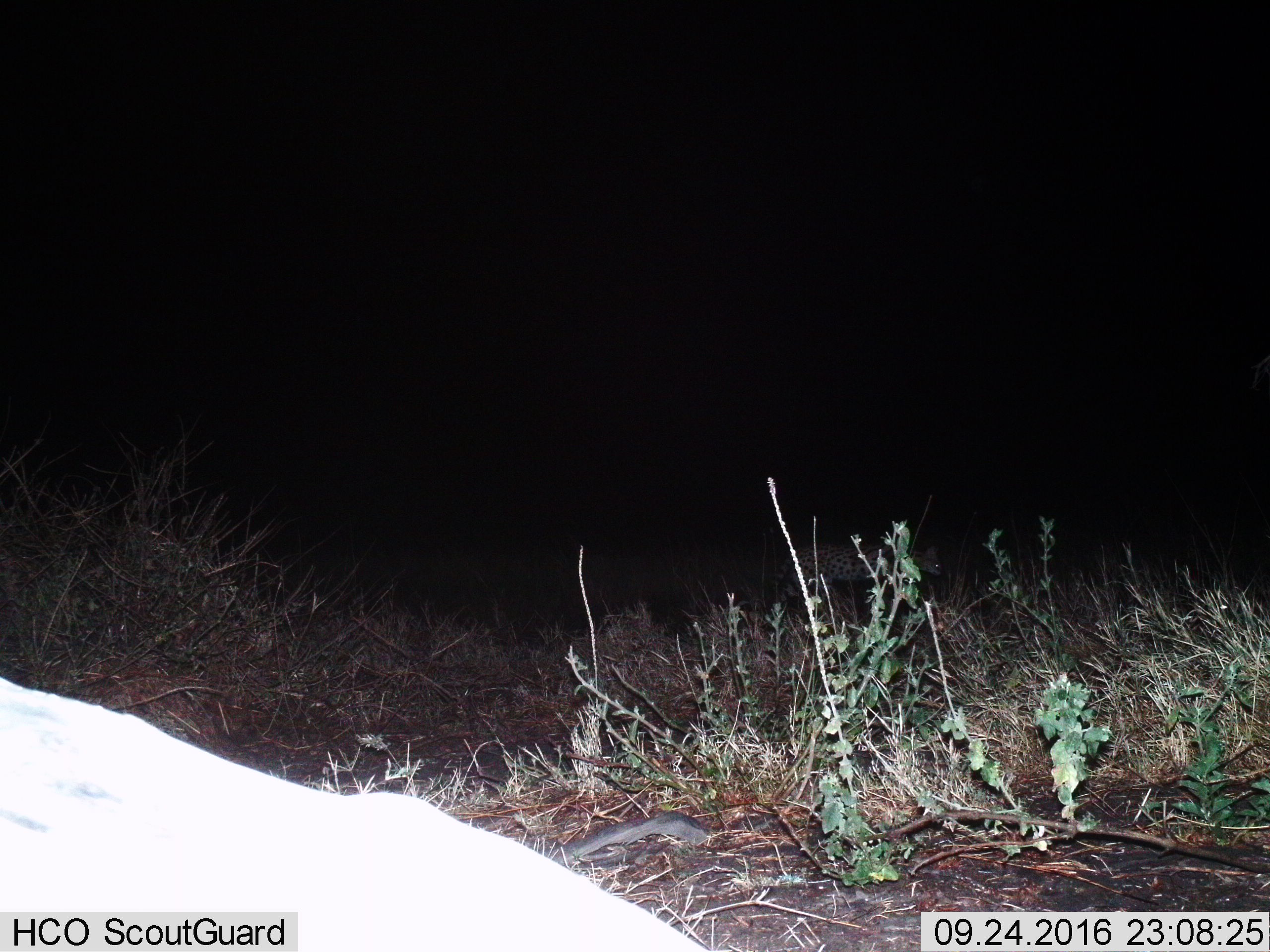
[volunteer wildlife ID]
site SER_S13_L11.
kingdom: Animalia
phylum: Chordata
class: Mammalia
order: Carnivora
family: Felidae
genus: Leptailurus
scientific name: Leptailurus serval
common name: serval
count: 1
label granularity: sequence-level